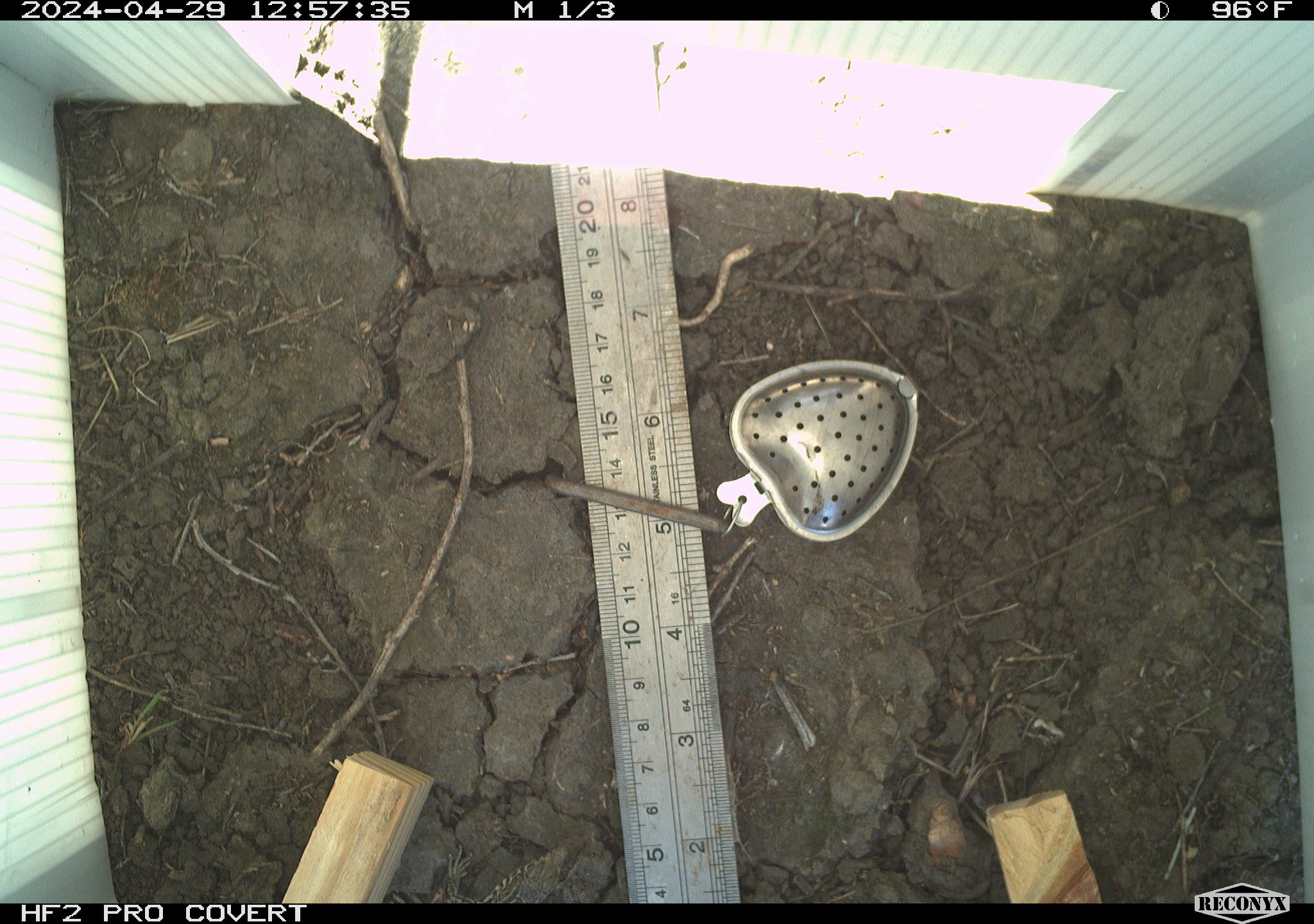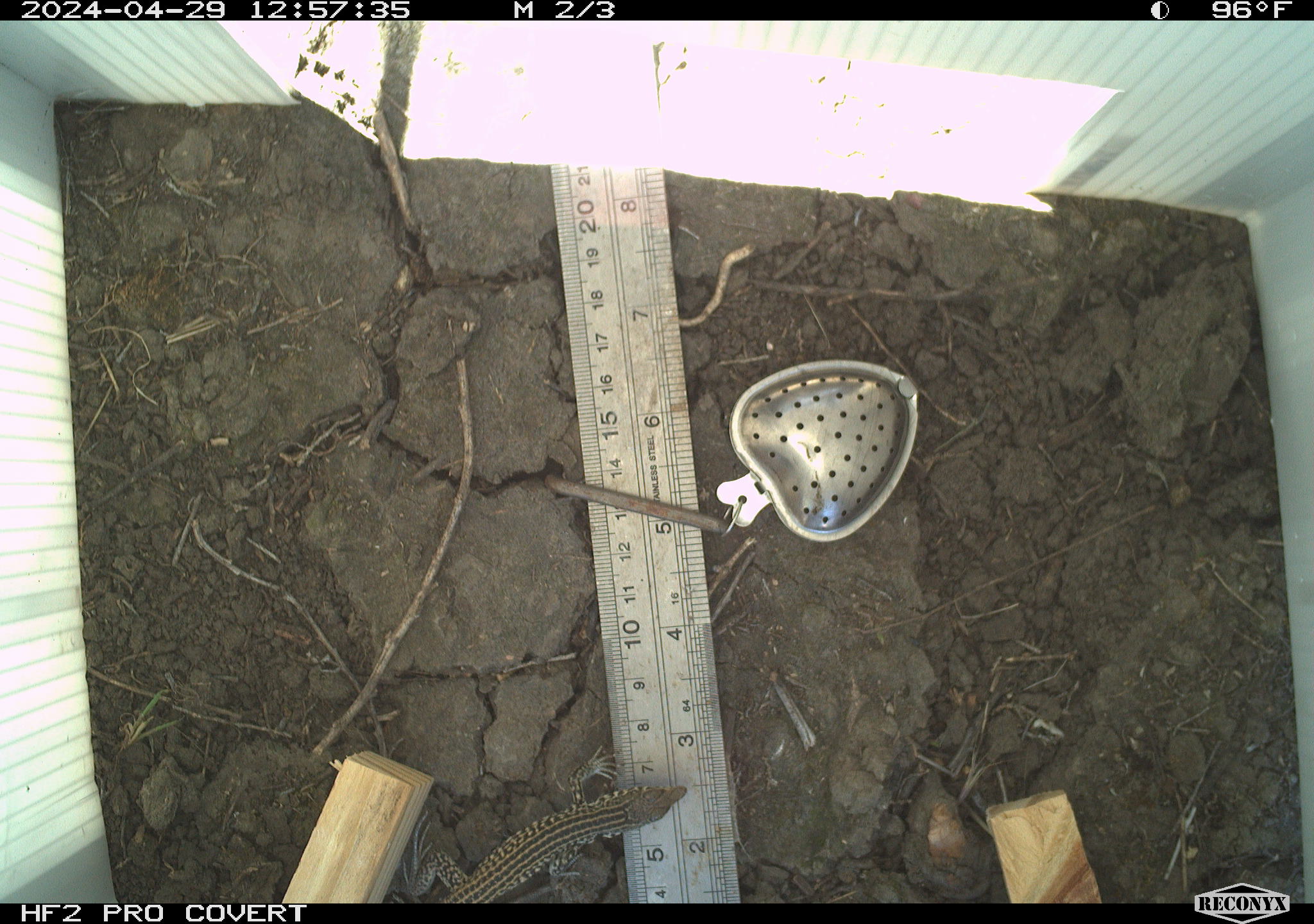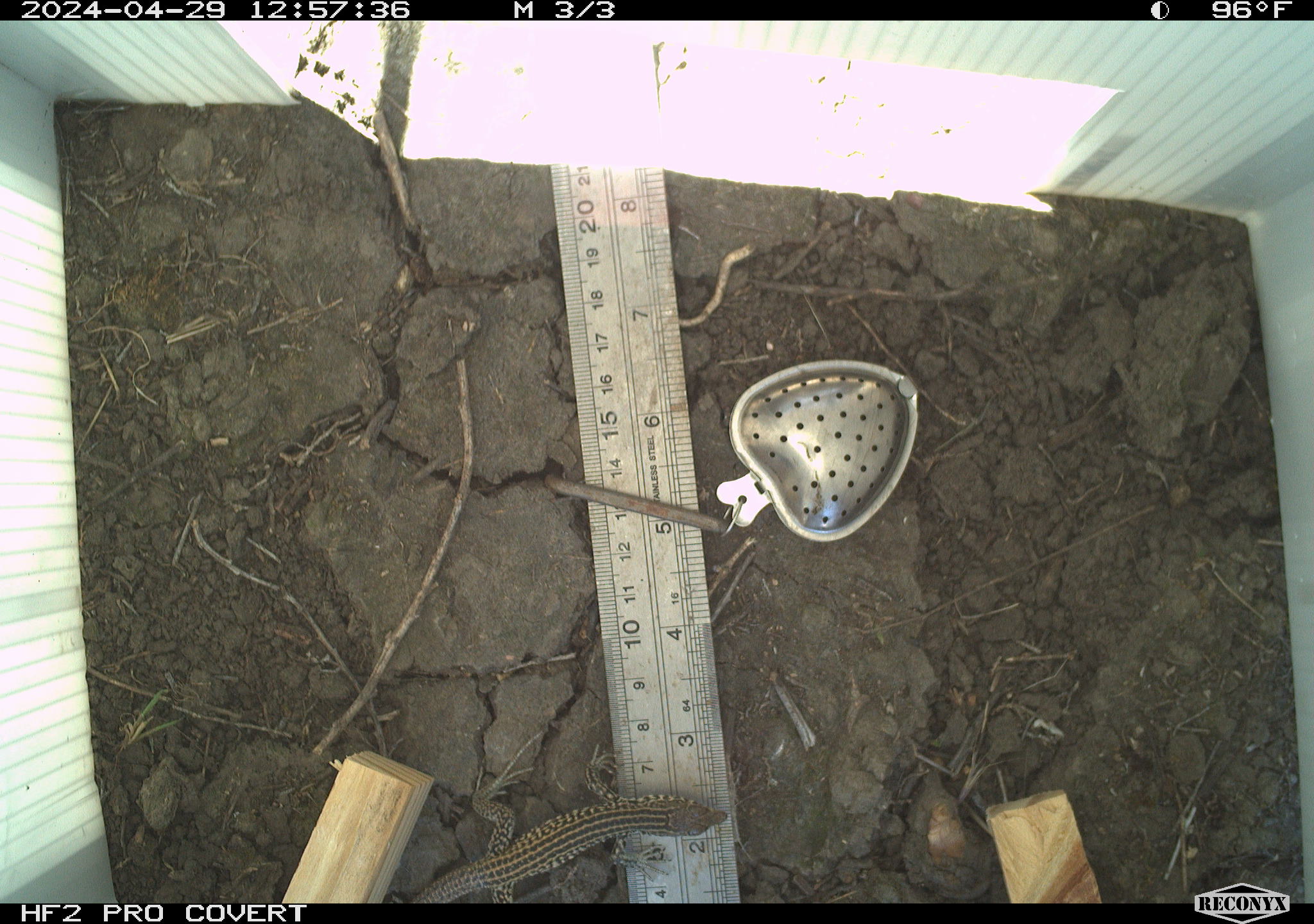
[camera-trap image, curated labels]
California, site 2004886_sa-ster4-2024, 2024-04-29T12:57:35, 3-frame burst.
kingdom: Animalia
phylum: Chordata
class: Reptilia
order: Squamata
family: Teiidae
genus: Aspidoscelis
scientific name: Aspidoscelis tigris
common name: western whiptail